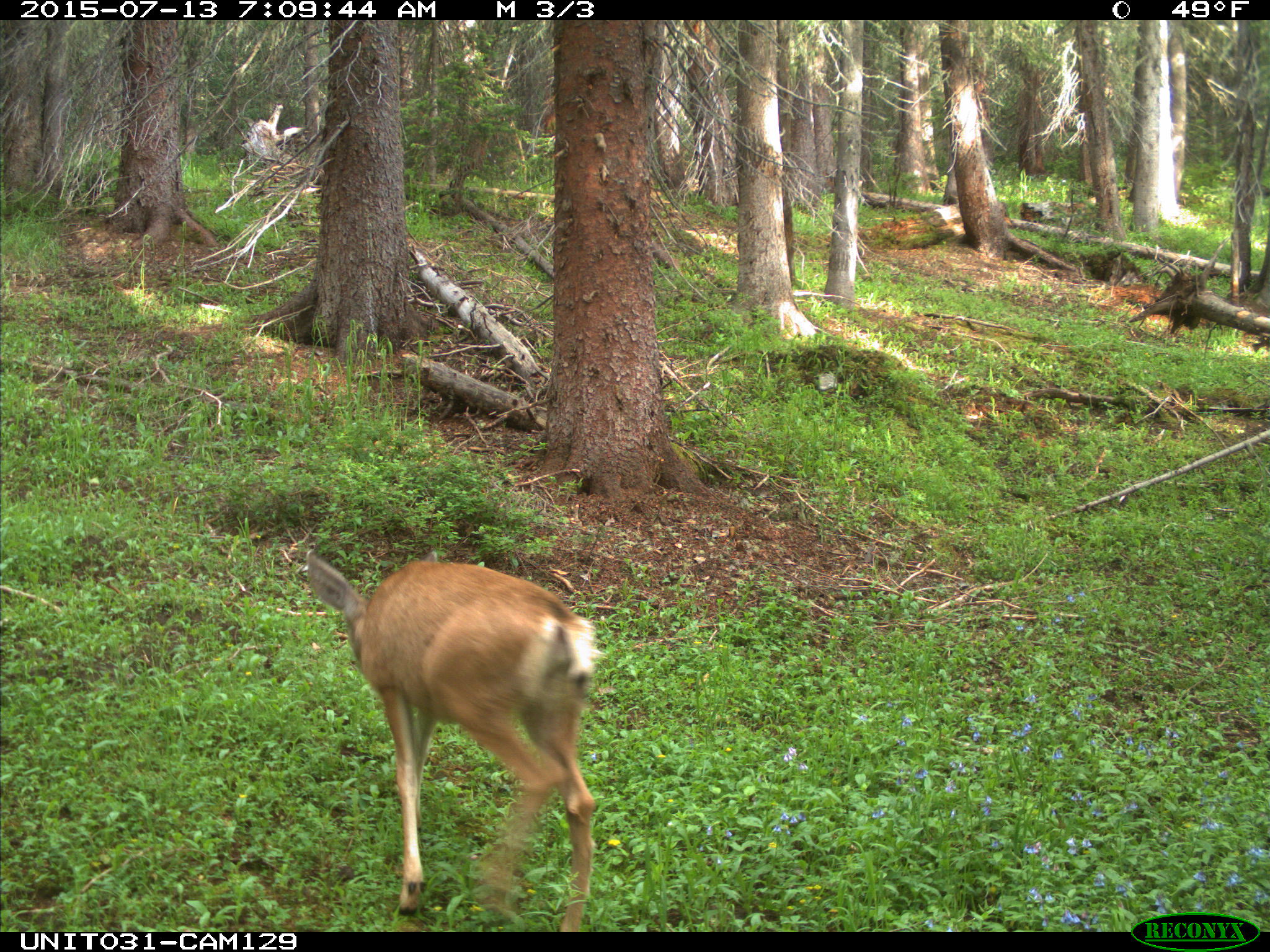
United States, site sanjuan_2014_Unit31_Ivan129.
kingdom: Animalia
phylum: Chordata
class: Mammalia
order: Artiodactyla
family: Cervidae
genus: Odocoileus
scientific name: Odocoileus hemionus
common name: mule deer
Odocoileus hemionus (mule deer).